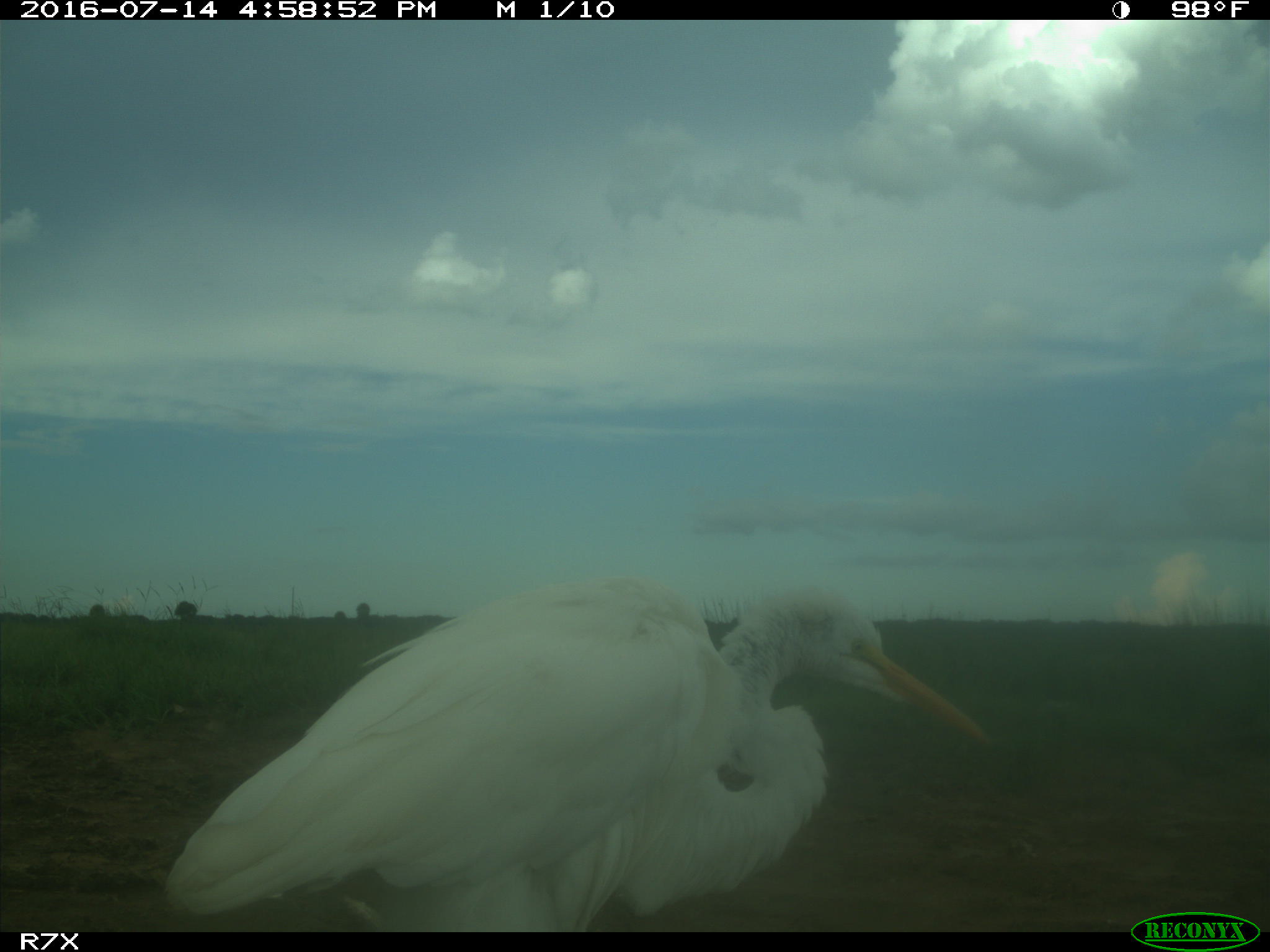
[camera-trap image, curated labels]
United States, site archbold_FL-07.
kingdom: Animalia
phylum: Chordata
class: Aves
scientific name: Aves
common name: birds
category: unidentified bird